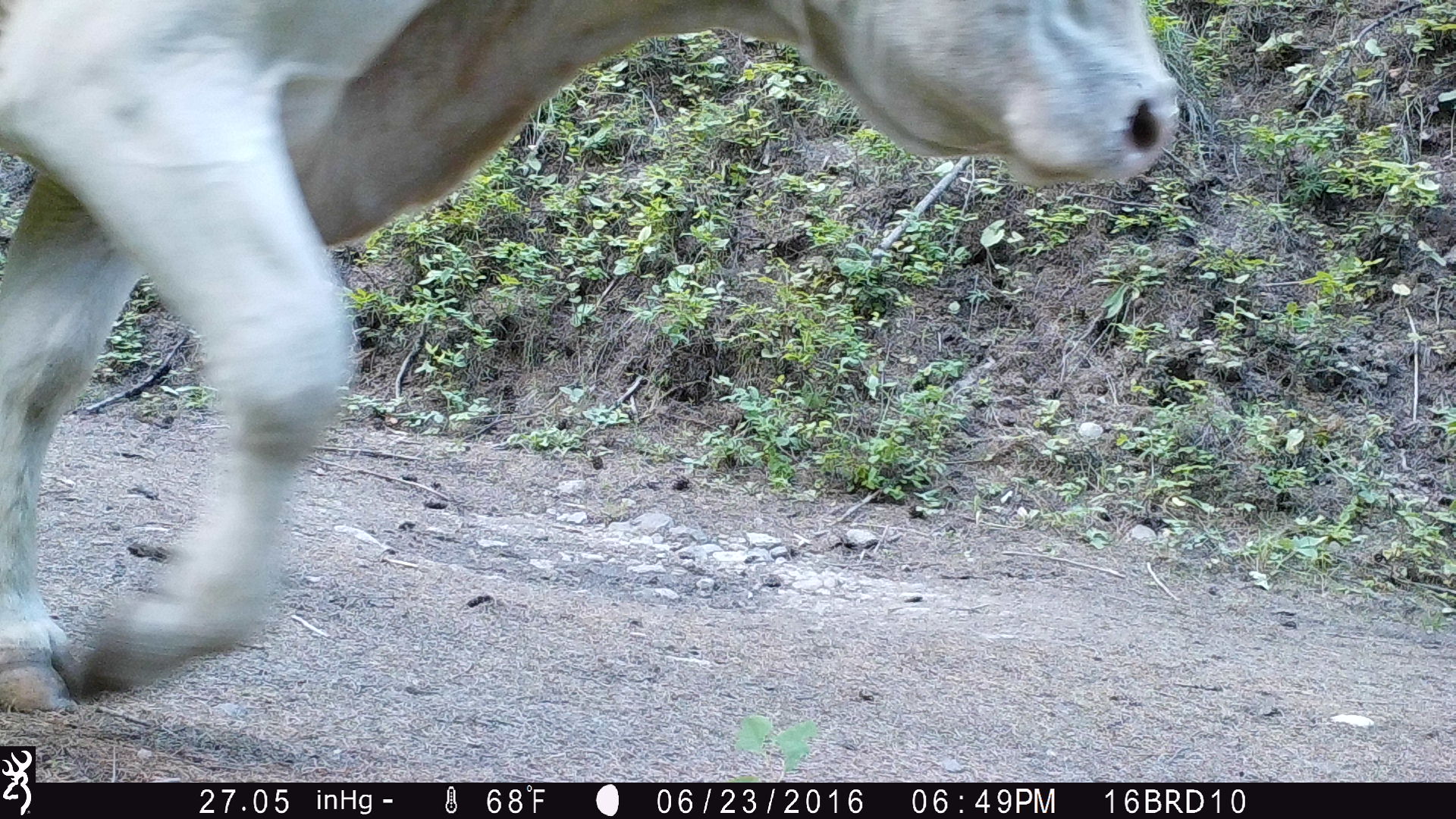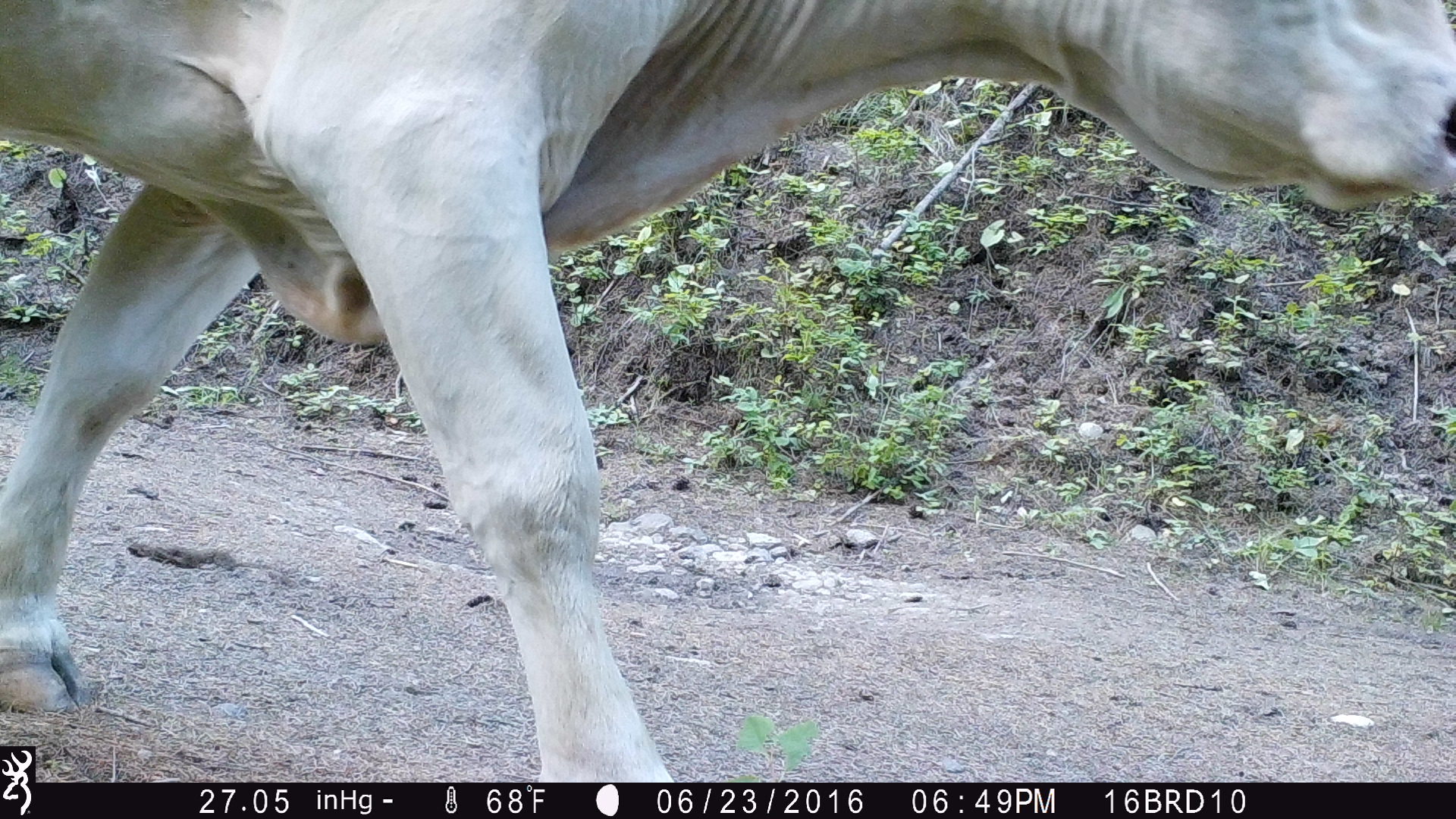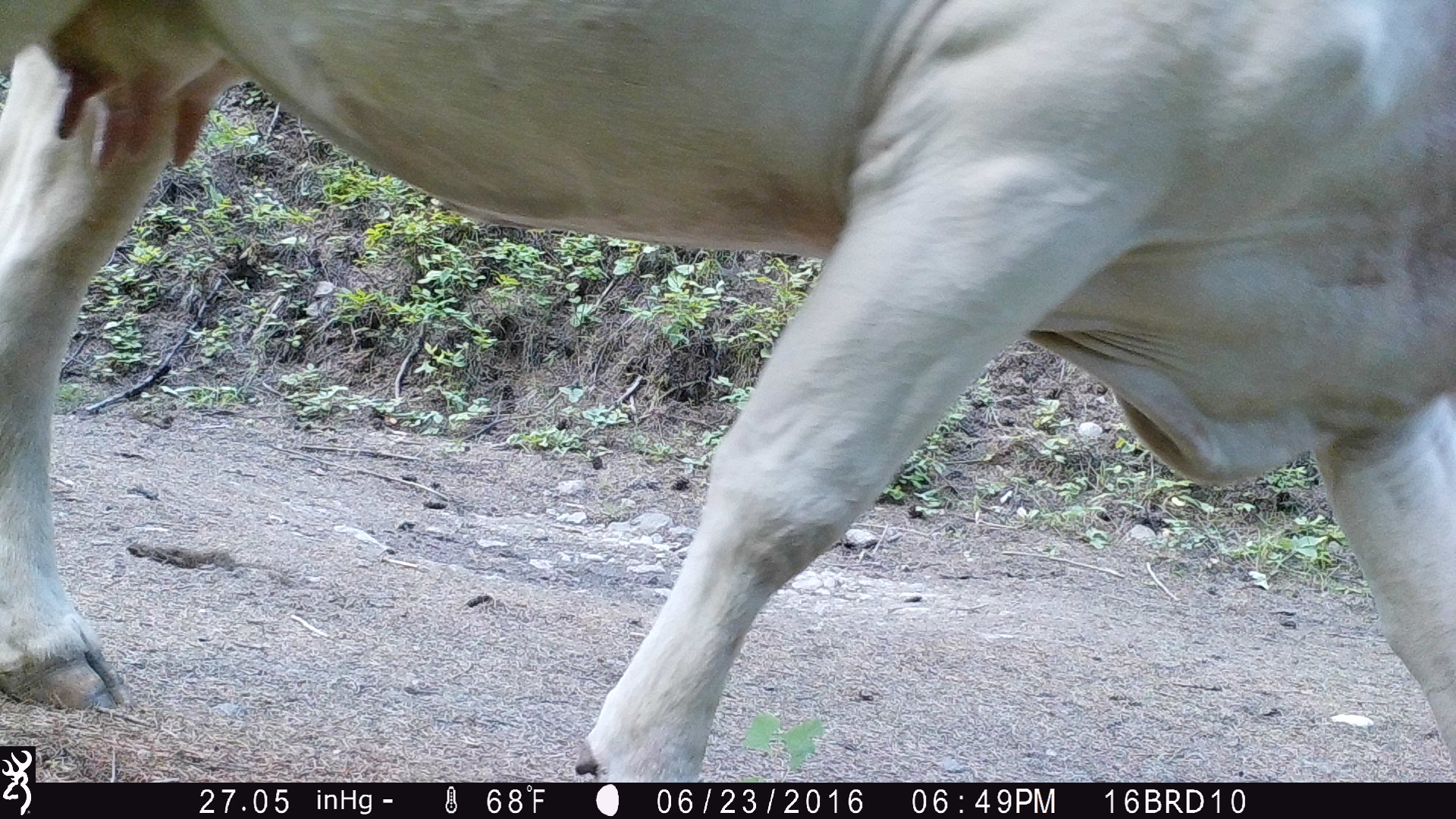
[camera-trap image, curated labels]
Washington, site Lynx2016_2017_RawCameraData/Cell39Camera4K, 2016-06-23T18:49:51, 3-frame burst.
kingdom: Animalia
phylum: Chordata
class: Mammalia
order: Artiodactyla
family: Bovidae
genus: Bos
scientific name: Bos taurus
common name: domestic cattle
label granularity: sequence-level